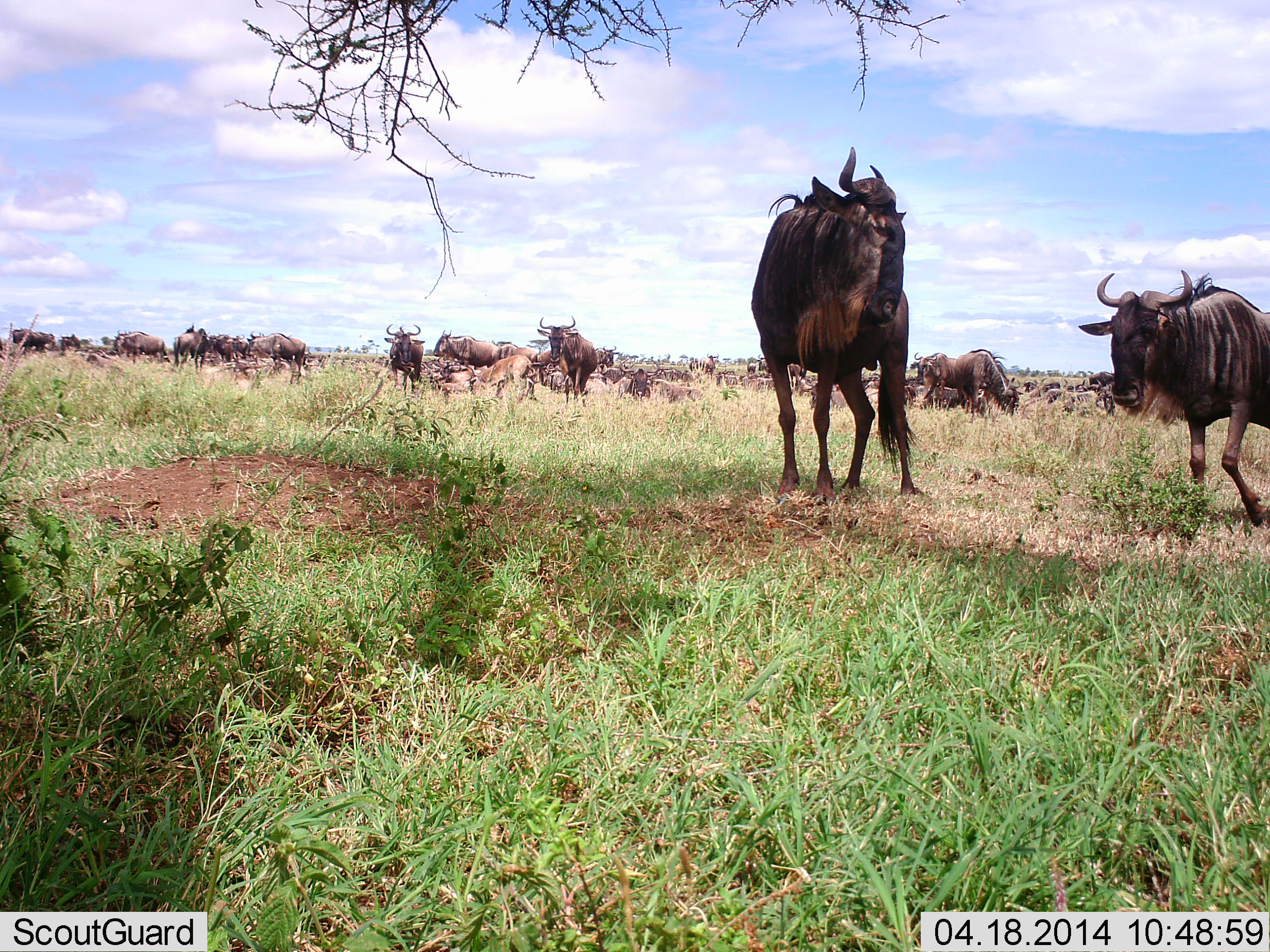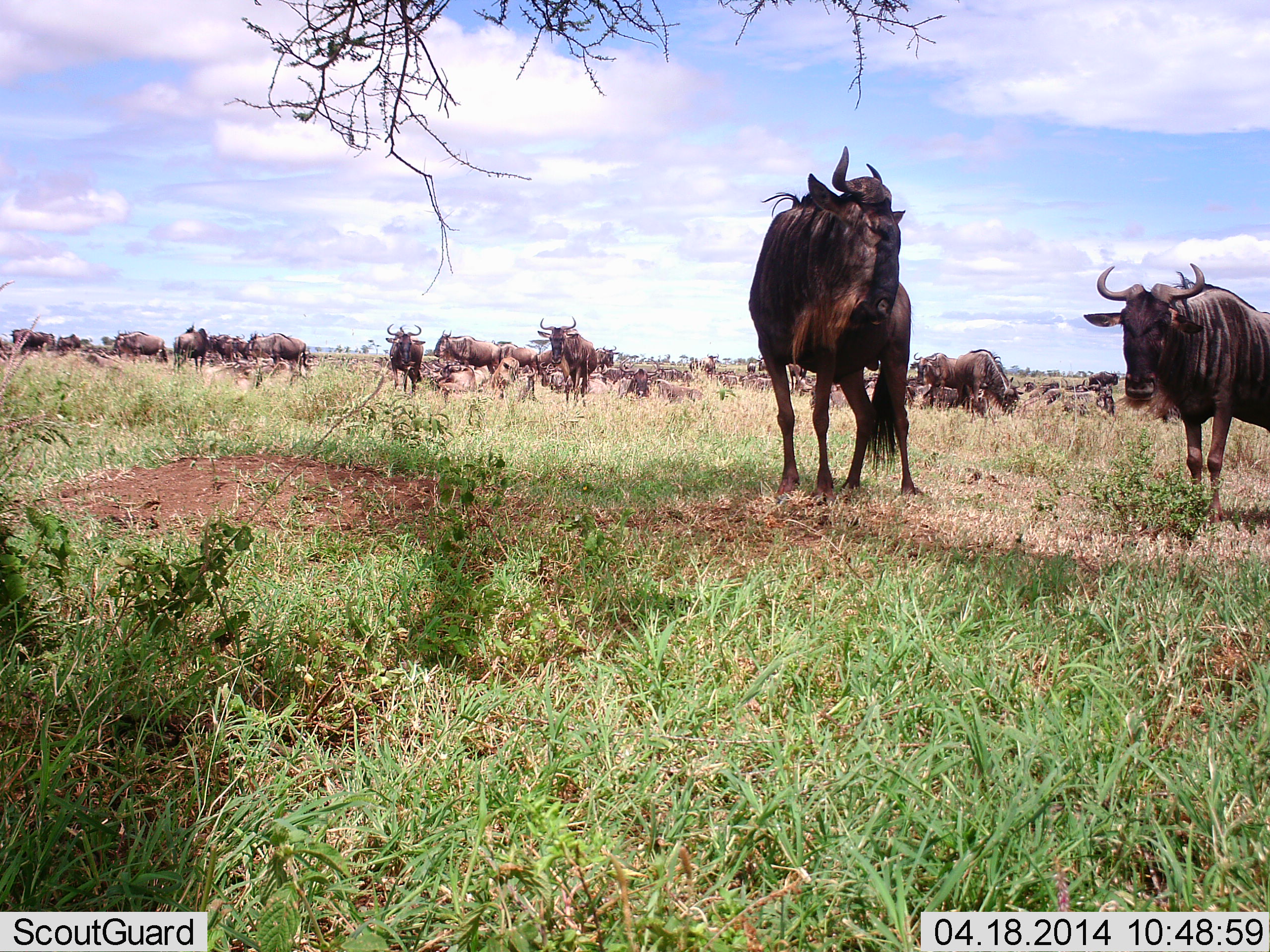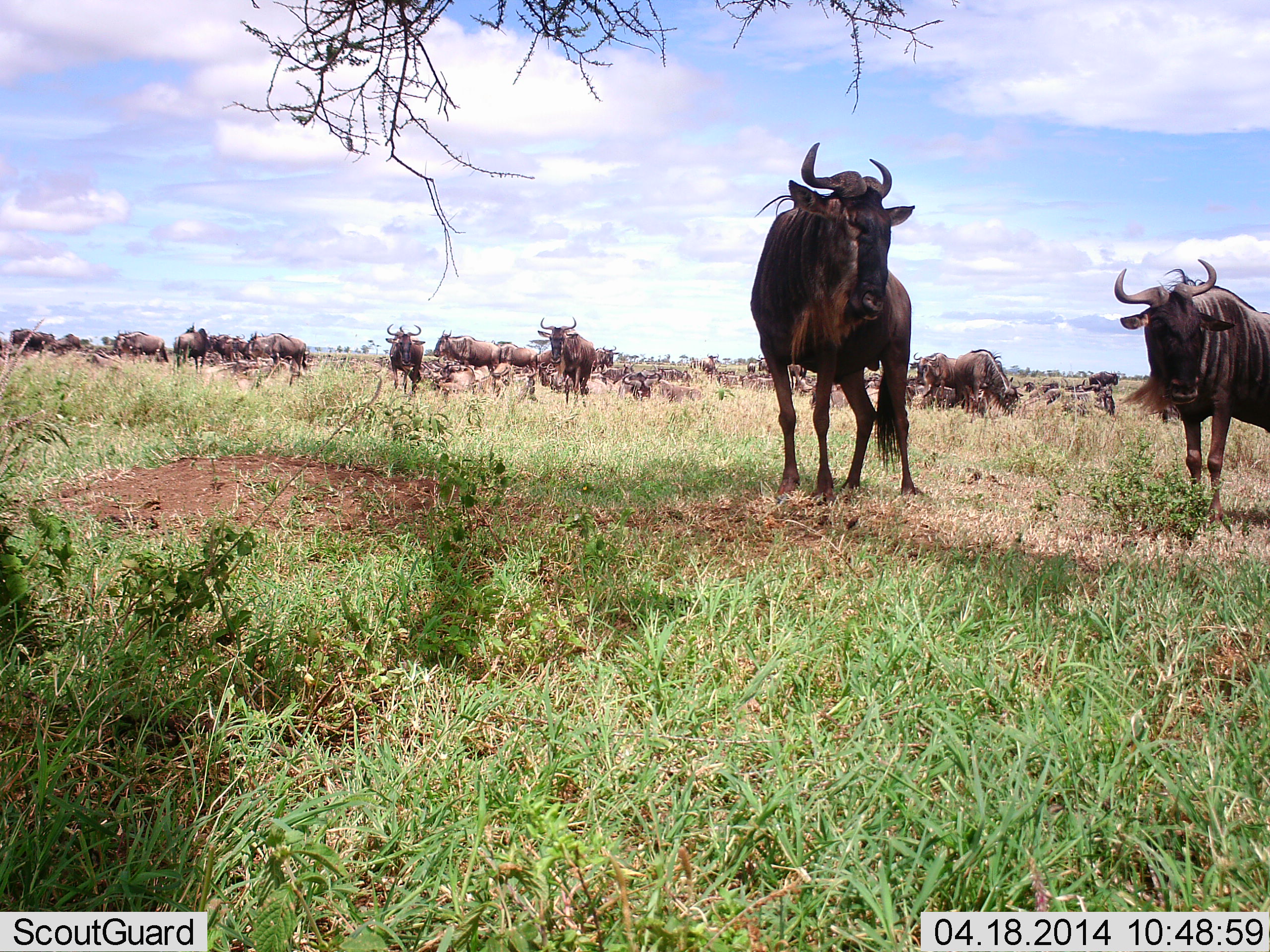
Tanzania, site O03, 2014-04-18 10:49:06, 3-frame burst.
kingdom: Animalia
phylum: Chordata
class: Mammalia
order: Artiodactyla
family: Bovidae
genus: Connochaetes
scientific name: Connochaetes taurinus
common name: blue wildebeest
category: wildebeest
Wildebeest (blue wildebeest) (Connochaetes taurinus), count 11-50. Behavior (volunteer vote fractions): standing 100%, resting 40%, moving 0%, interacting 0%. Young present (vote fraction): 20%. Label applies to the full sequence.